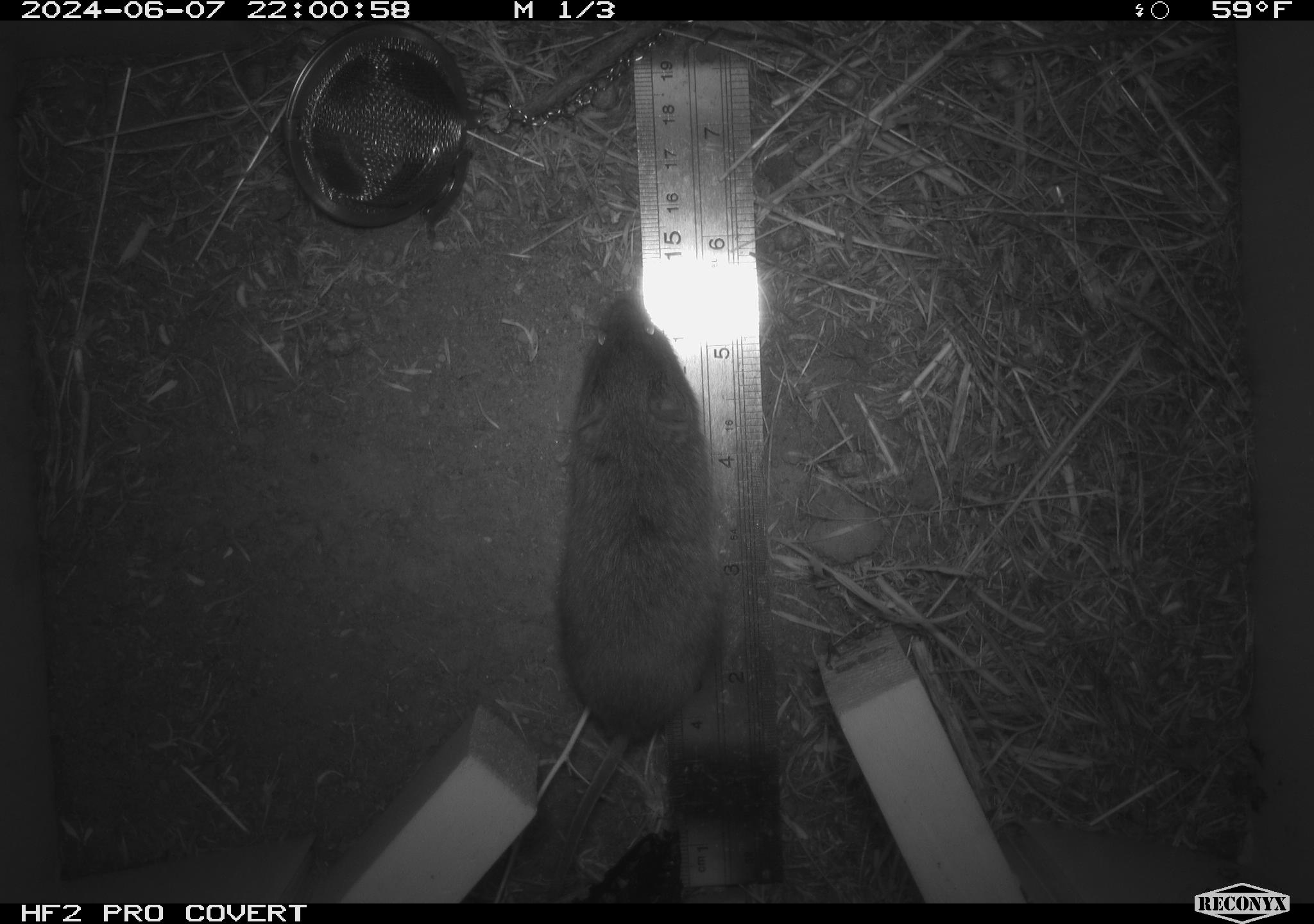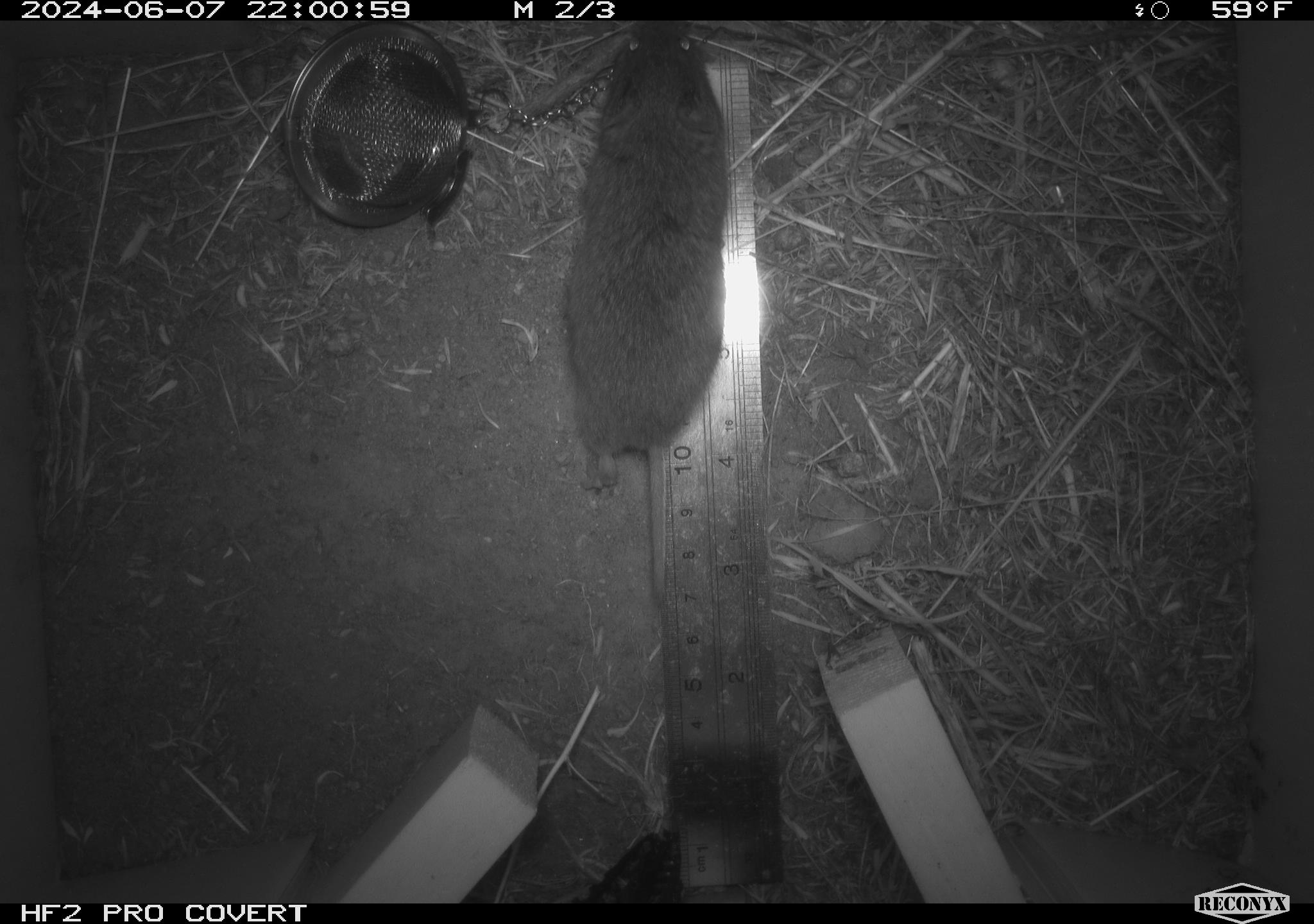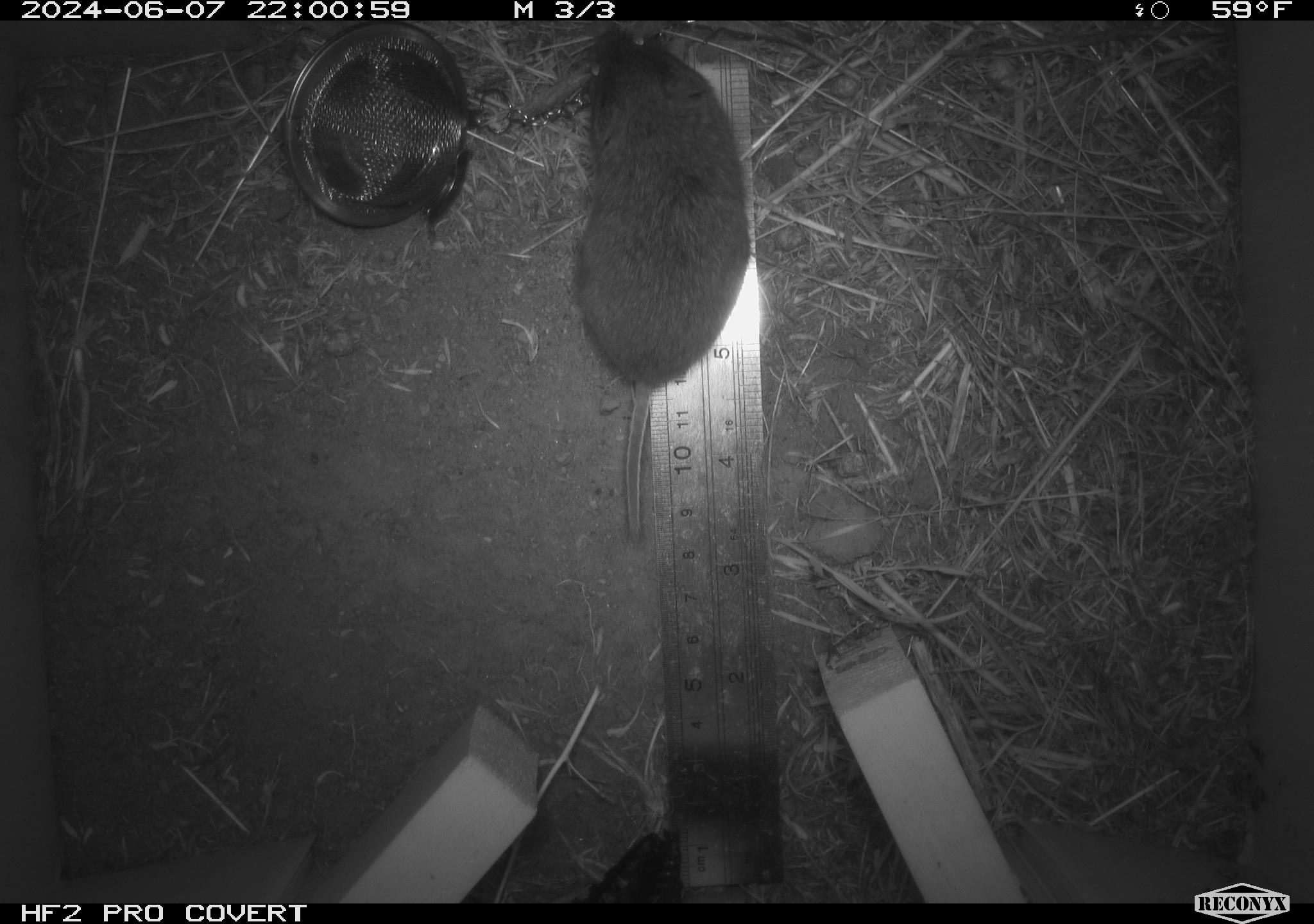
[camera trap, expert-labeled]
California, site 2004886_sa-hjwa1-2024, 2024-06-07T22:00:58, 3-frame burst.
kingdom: Animalia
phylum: Chordata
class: Mammalia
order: Rodentia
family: Cricetidae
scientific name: Cricetidae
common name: hamsters, voles, lemmings, and allies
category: cricetidae family